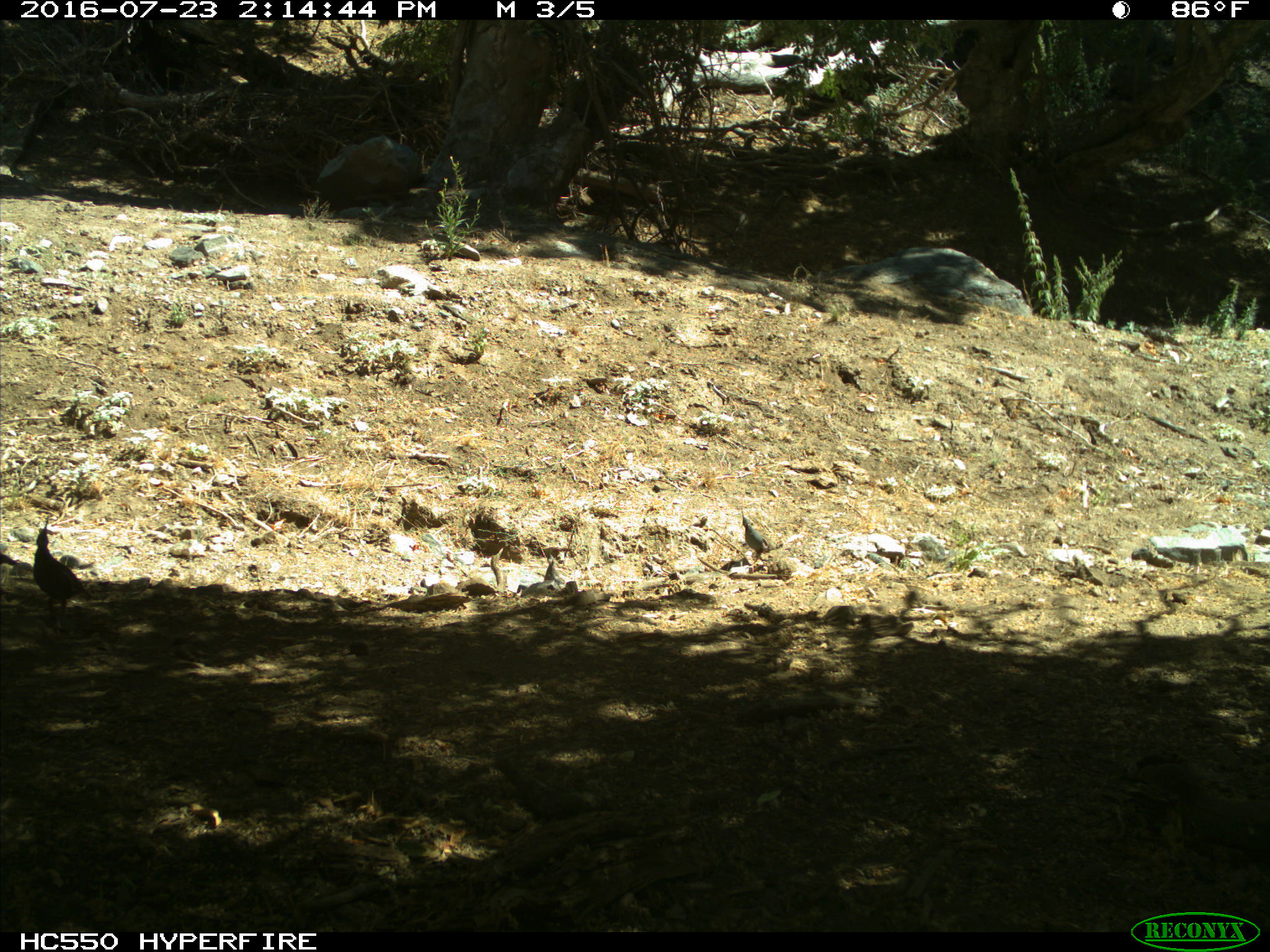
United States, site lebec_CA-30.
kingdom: Animalia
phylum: Chordata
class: Aves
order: Galliformes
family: Odontophoridae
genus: Callipepla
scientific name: Callipepla californica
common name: california quail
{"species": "Callipepla californica (california quail)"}